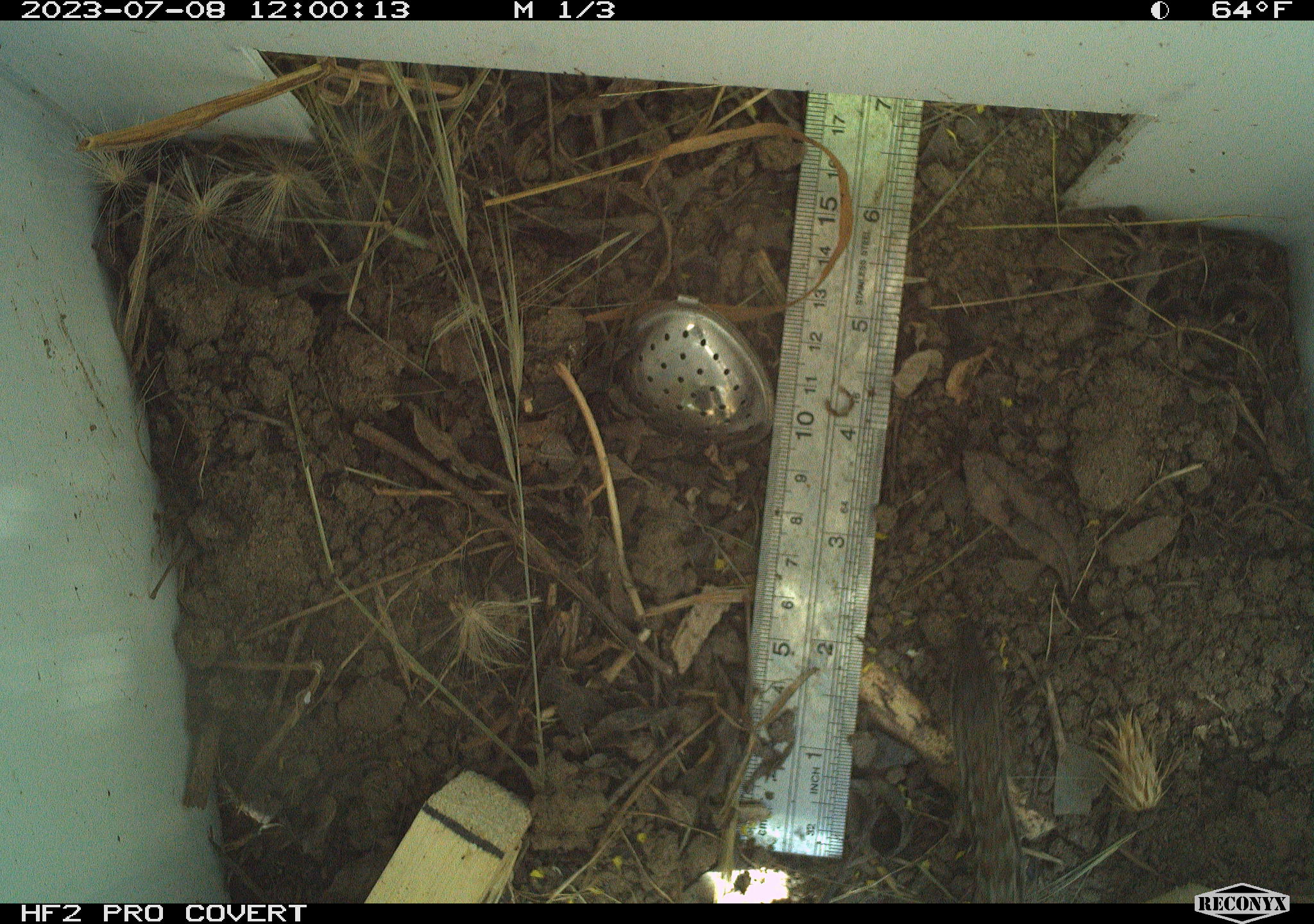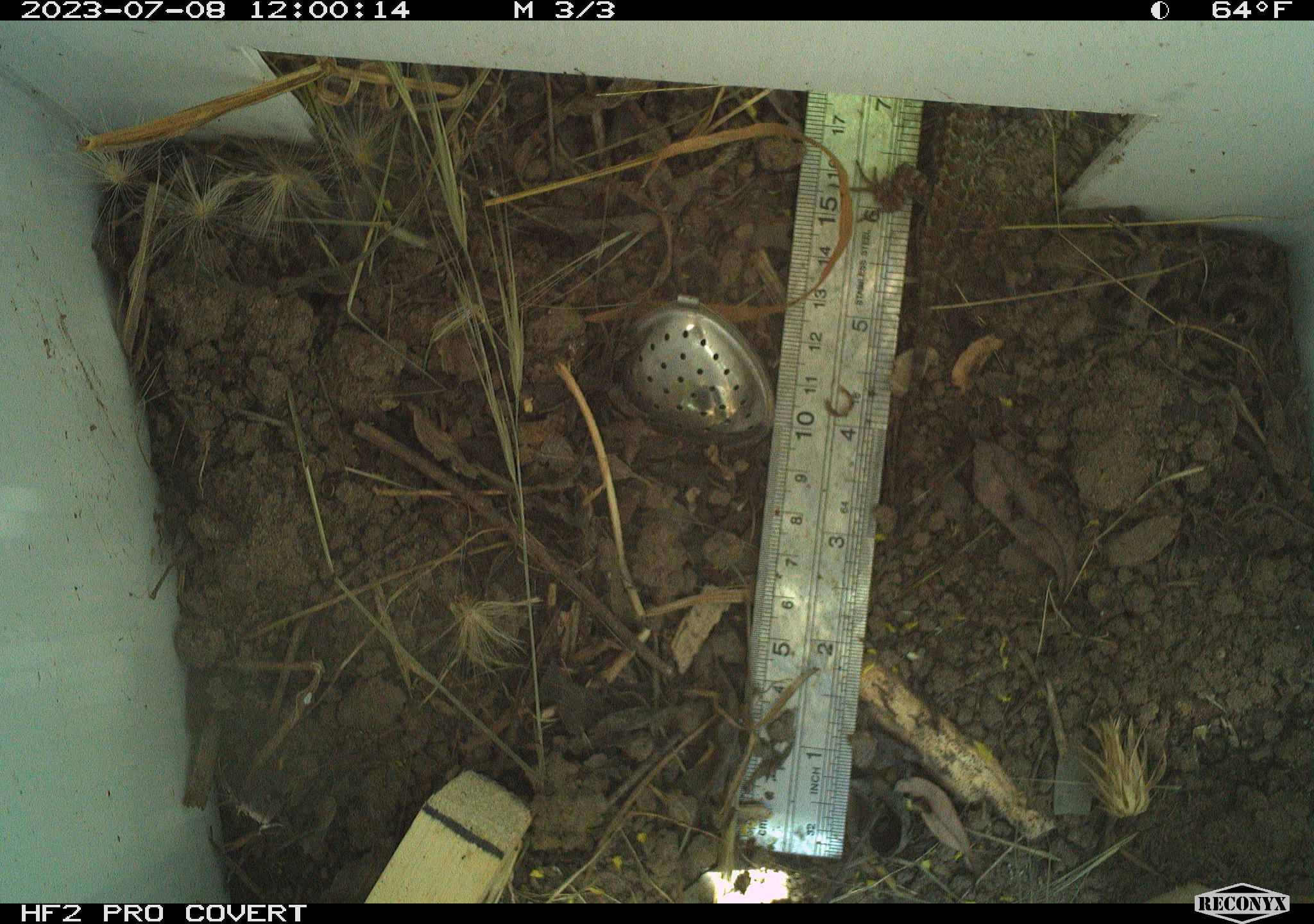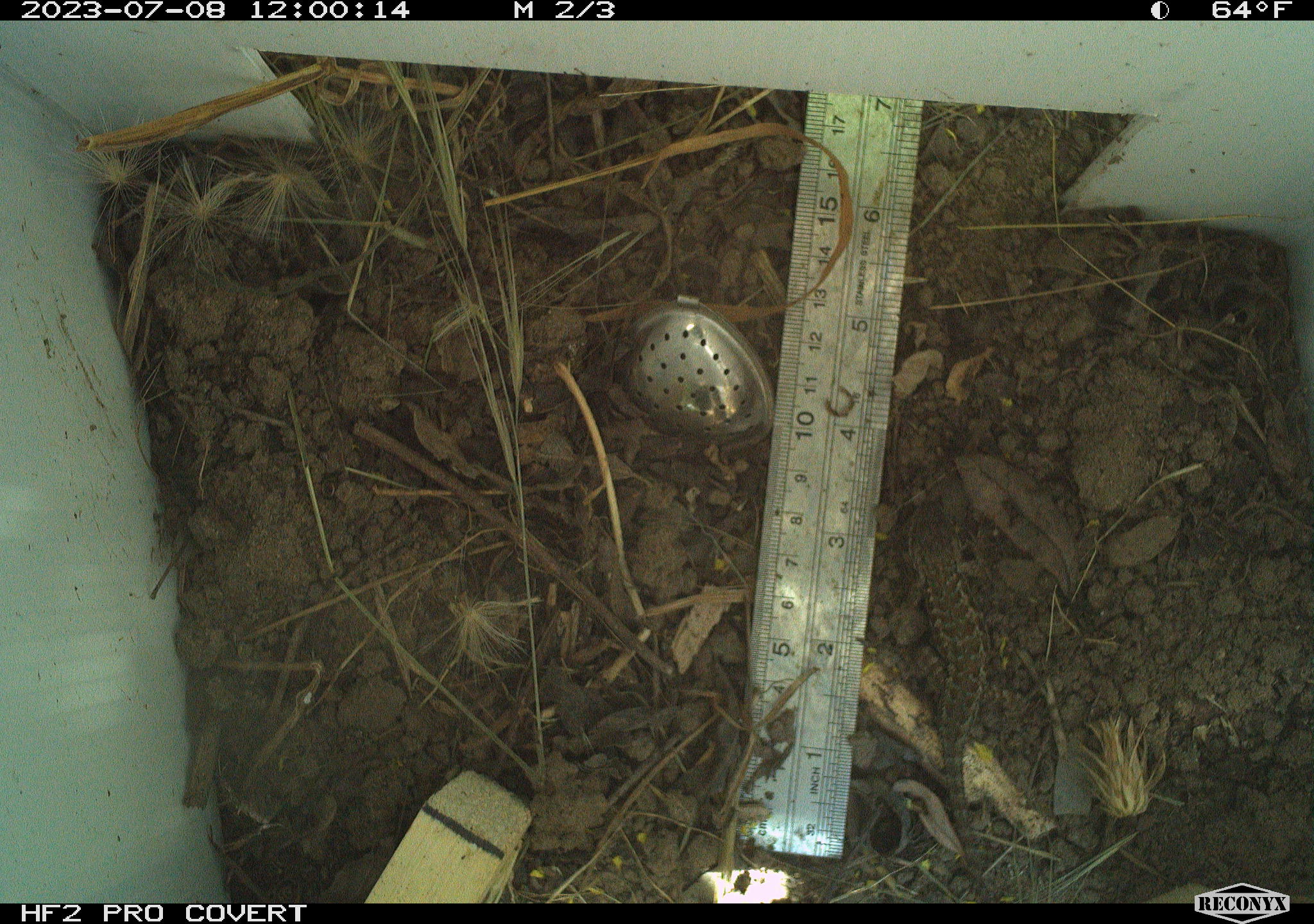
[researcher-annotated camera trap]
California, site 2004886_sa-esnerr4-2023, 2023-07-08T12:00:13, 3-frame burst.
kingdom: Animalia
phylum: Chordata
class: Reptilia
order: Squamata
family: Phrynosomatidae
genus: Sceloporus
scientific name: Sceloporus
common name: spiny lizards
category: sceloporus species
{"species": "sceloporus species (spiny lizards) (Sceloporus)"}